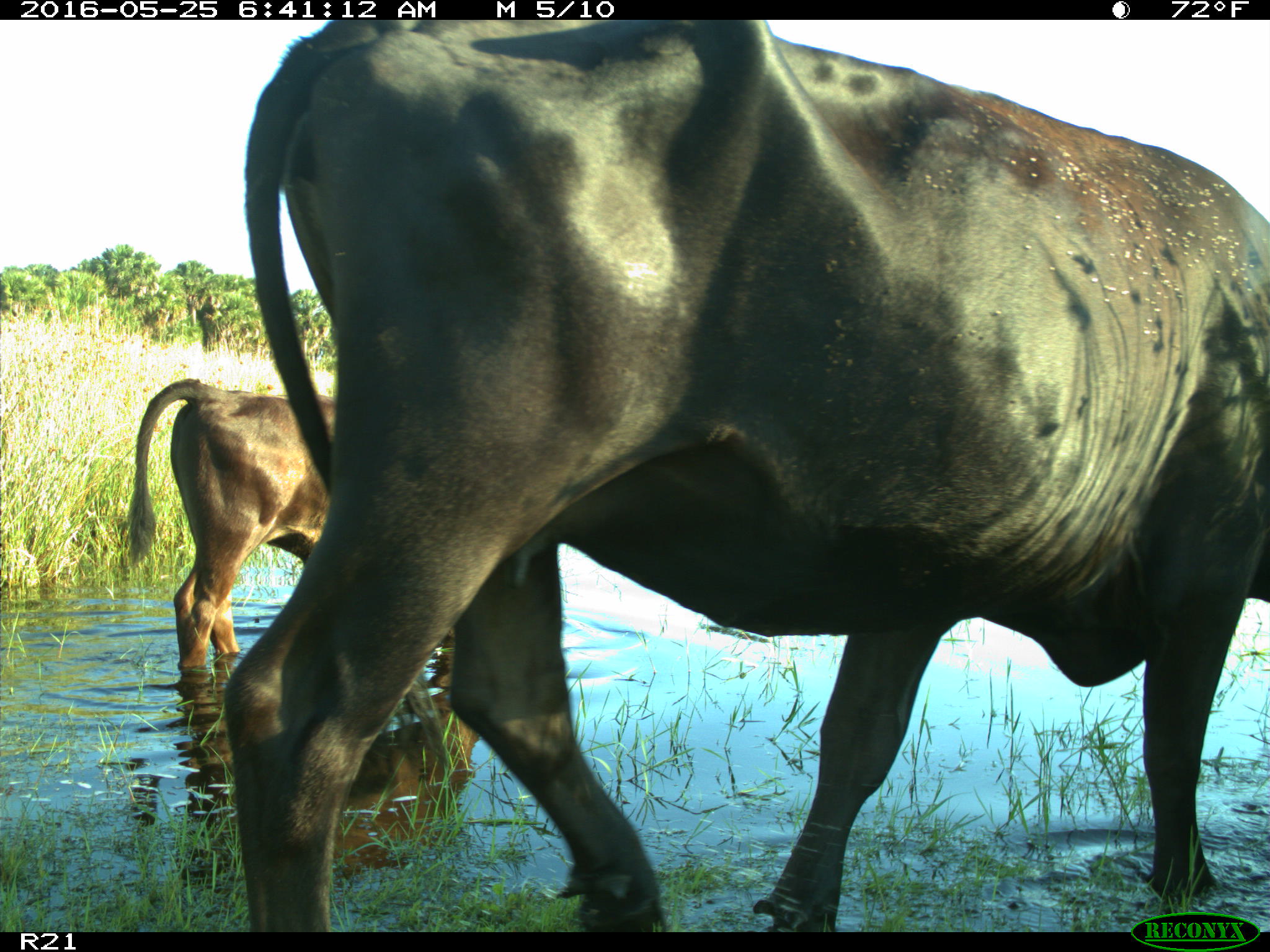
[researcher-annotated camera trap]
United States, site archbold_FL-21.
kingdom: Animalia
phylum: Chordata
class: Mammalia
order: Artiodactyla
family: Bovidae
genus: Bos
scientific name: Bos taurus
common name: domestic cow